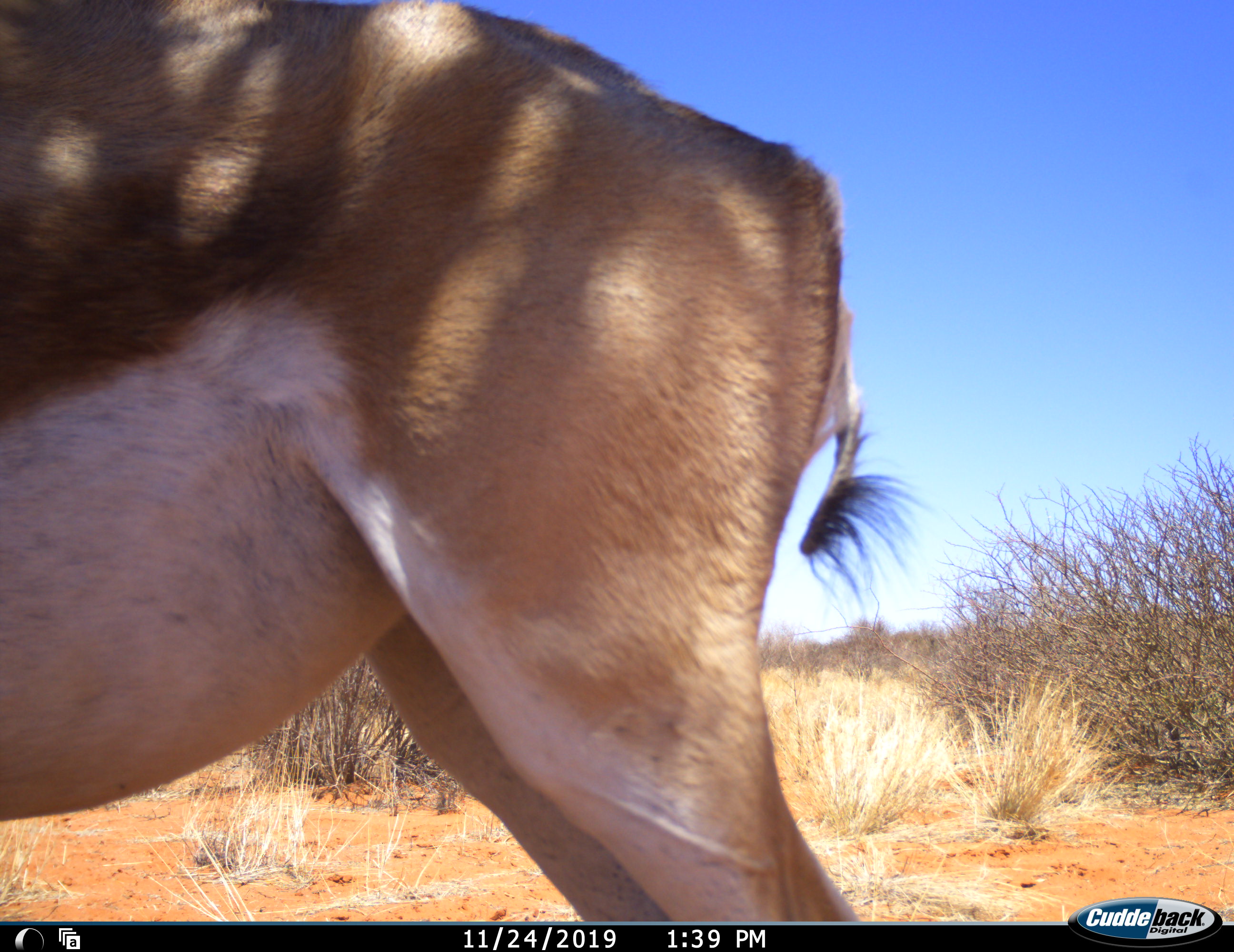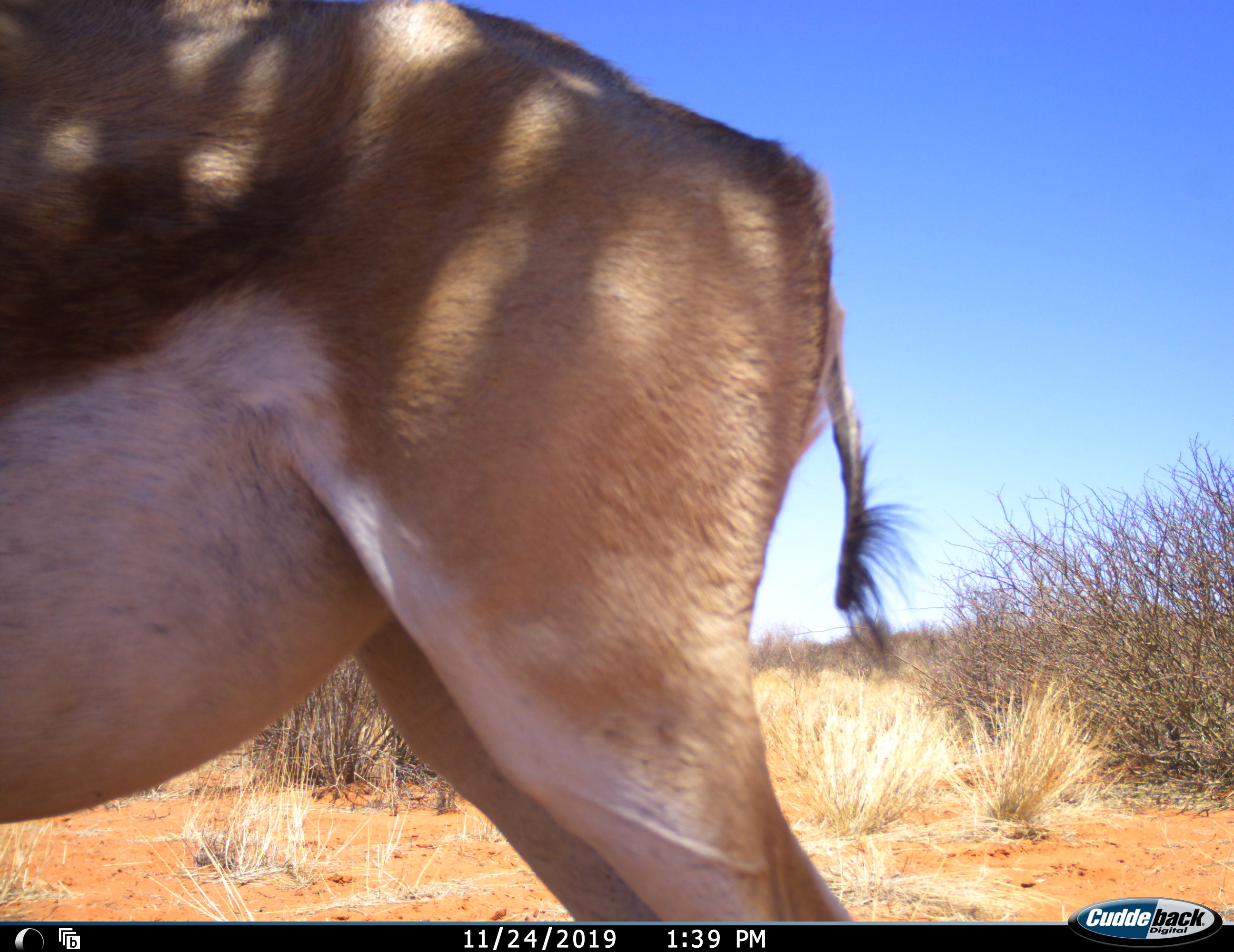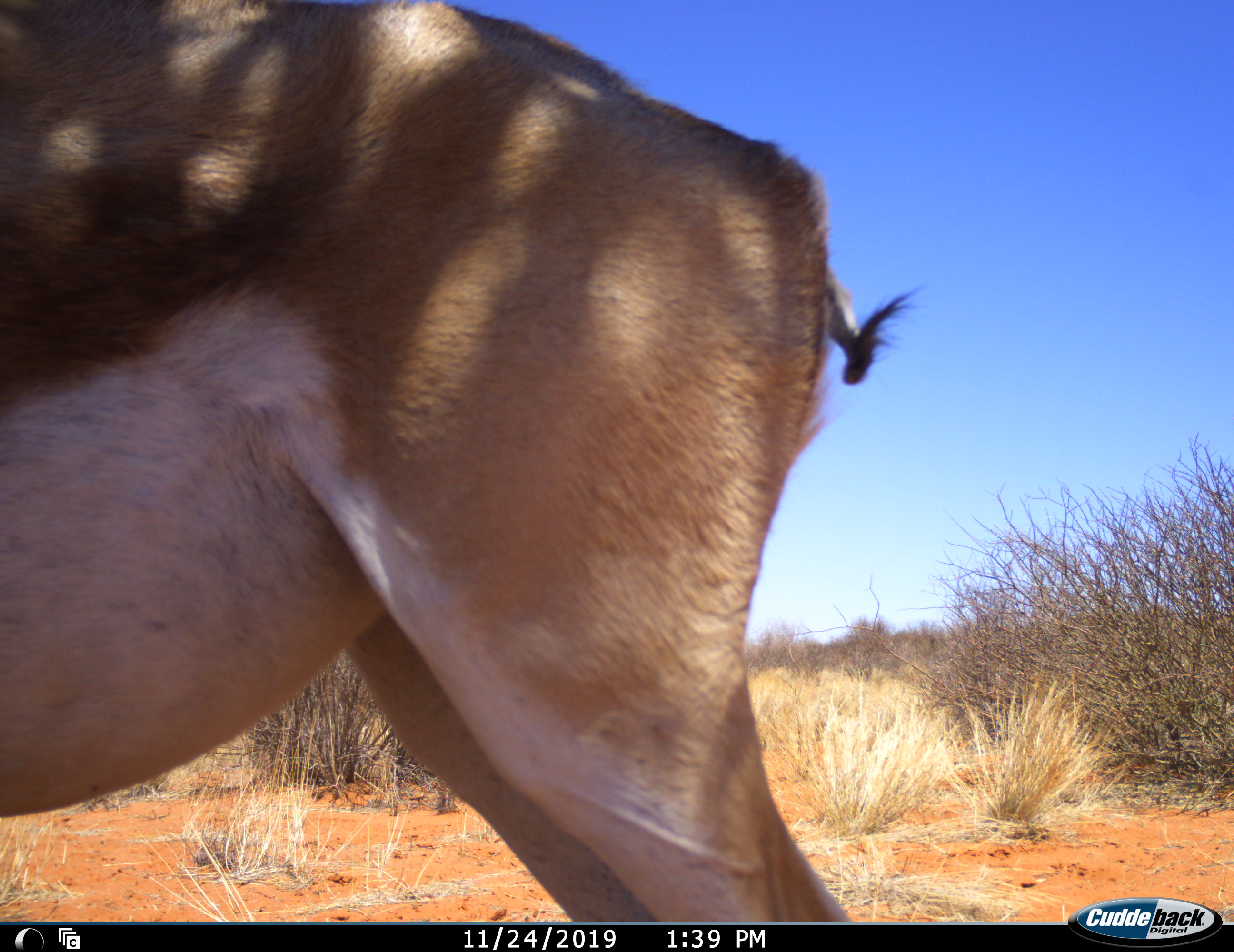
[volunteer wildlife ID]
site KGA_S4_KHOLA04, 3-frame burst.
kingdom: Animalia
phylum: Chordata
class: Mammalia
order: Artiodactyla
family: Bovidae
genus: Antidorcas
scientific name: Antidorcas marsupialis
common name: springbok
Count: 1.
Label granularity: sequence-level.